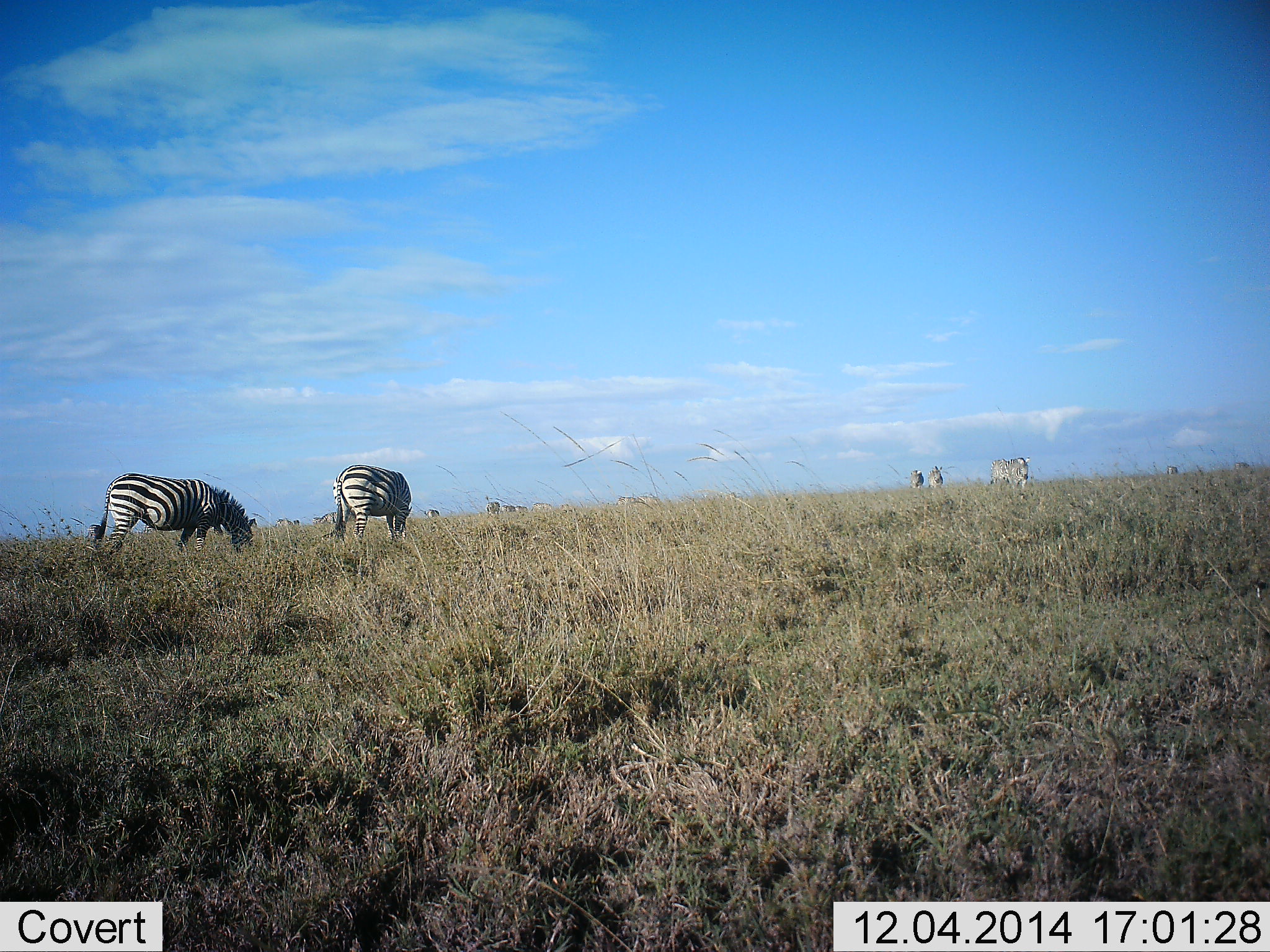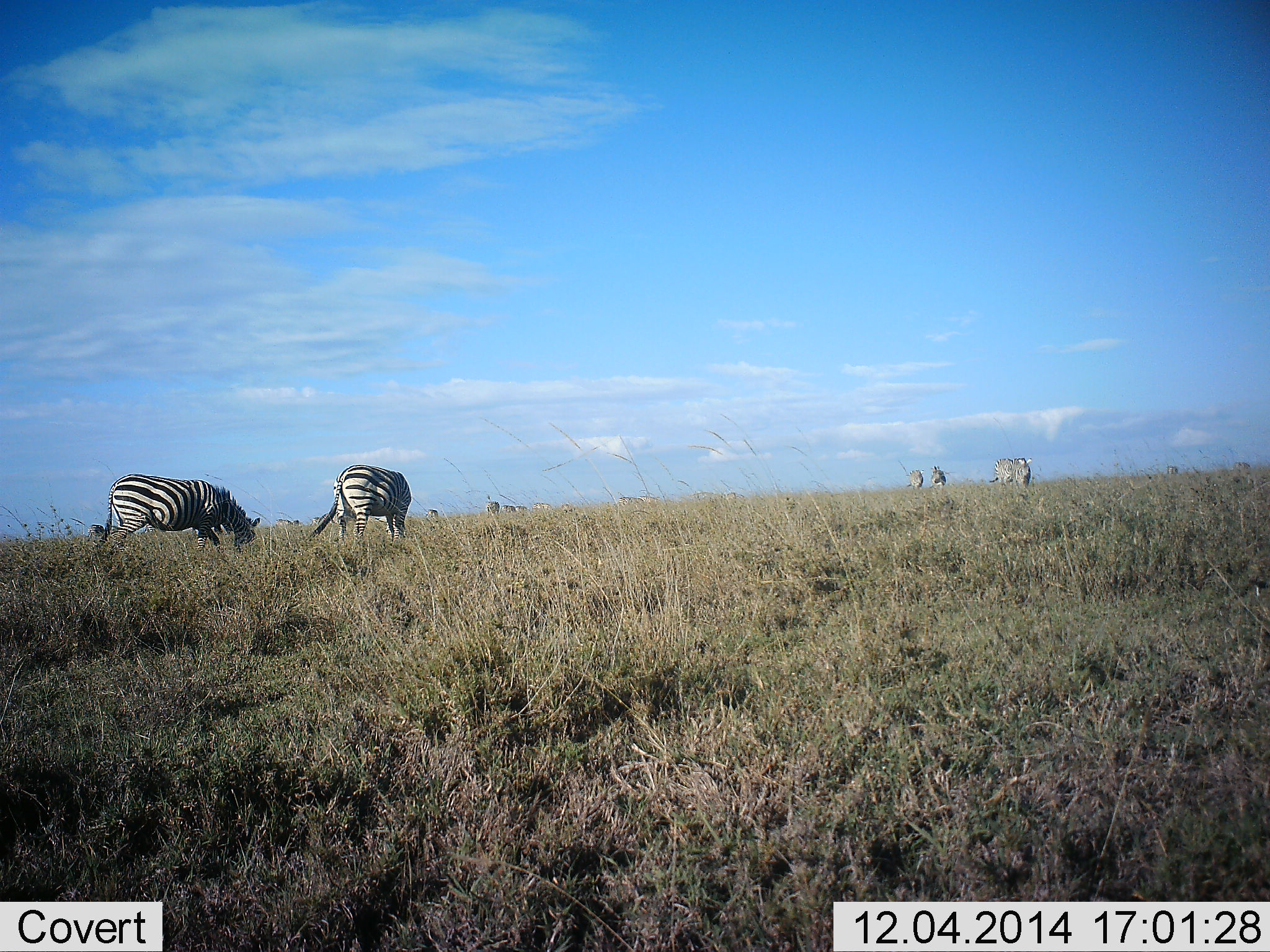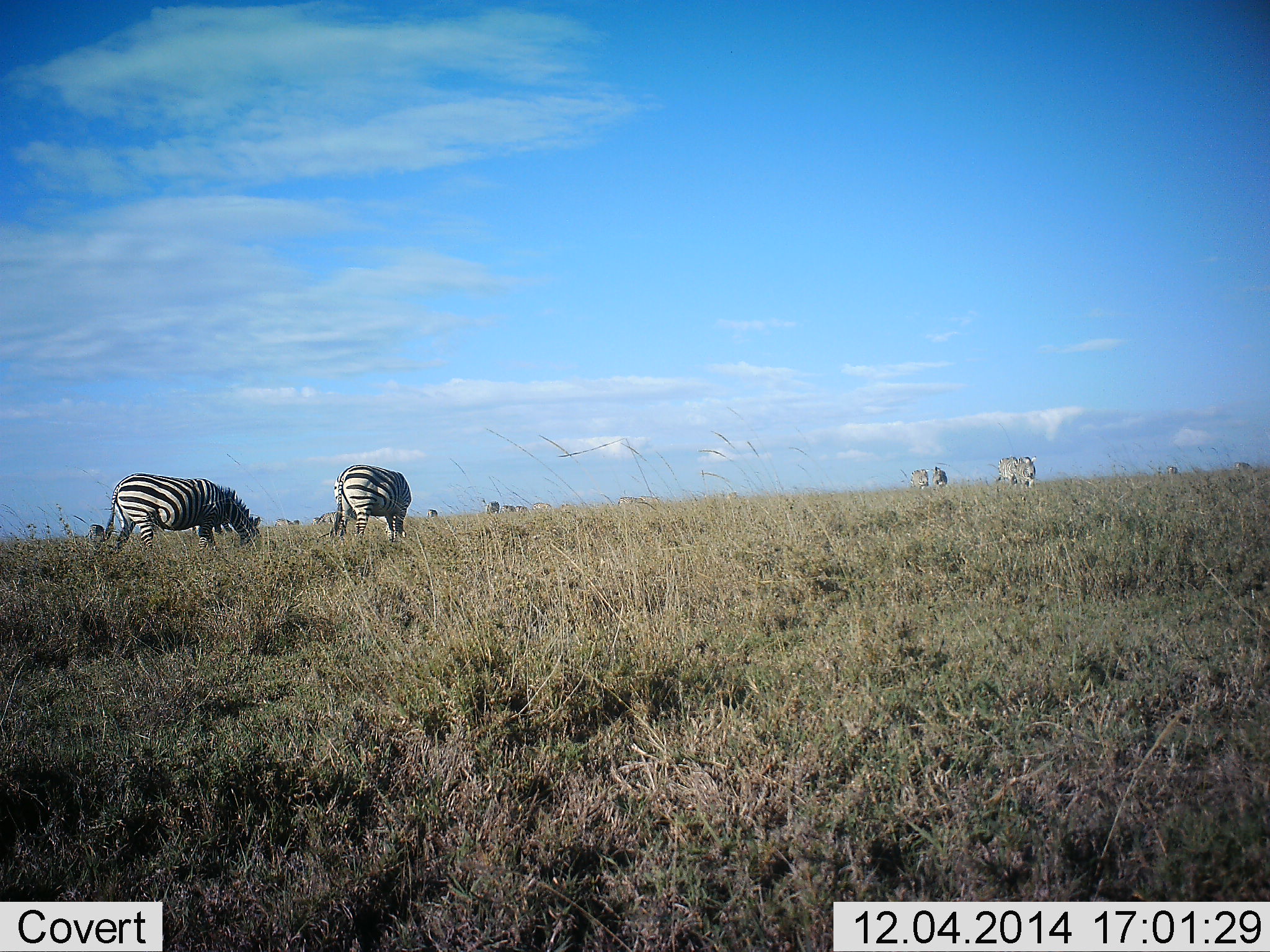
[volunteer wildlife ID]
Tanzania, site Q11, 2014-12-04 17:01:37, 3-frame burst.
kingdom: Animalia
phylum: Chordata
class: Mammalia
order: Perissodactyla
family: Equidae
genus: Equus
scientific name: Equus quagga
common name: plains zebra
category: zebra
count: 5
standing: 9%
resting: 0%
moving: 9%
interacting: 0%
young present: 0%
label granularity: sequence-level